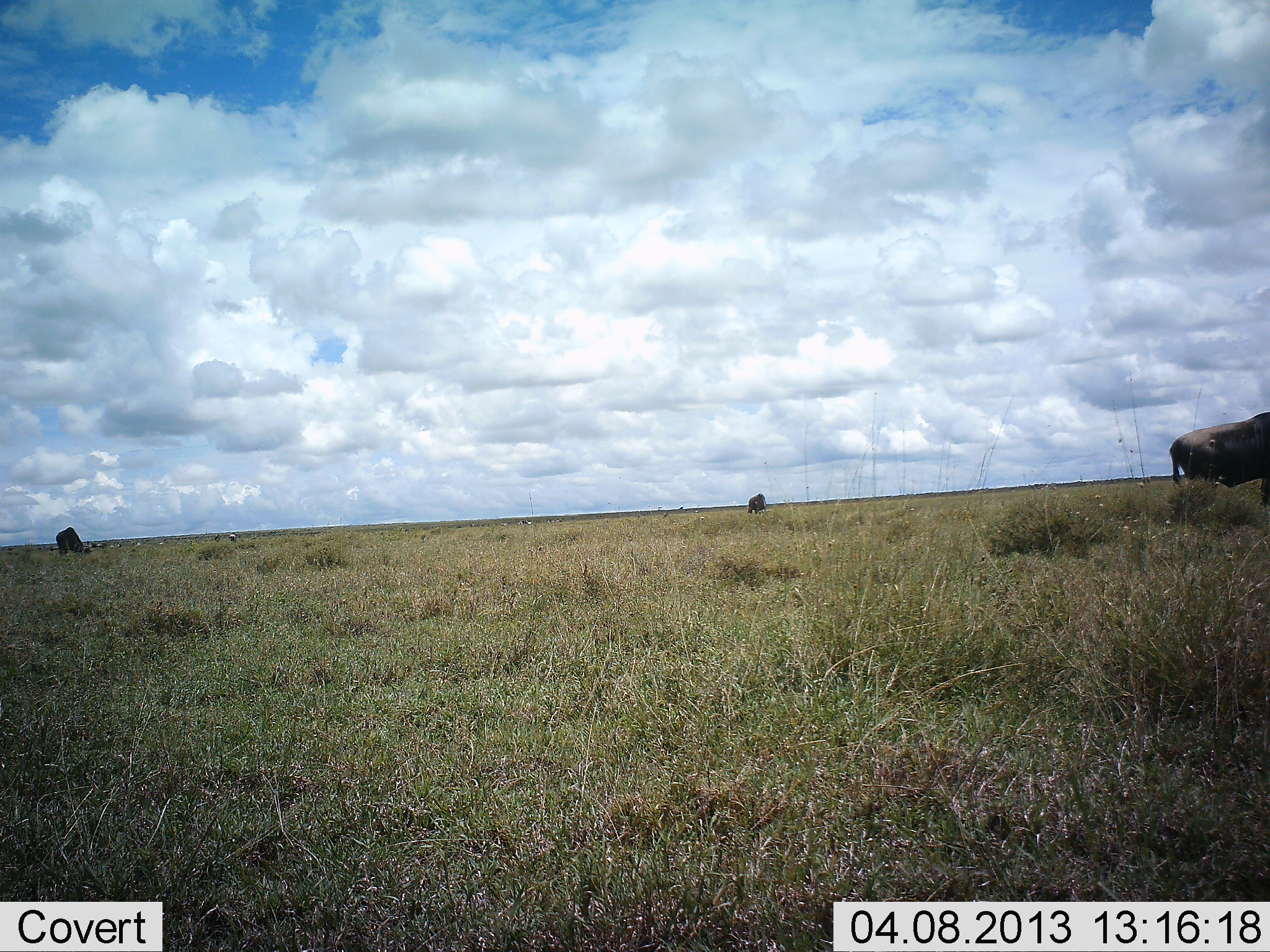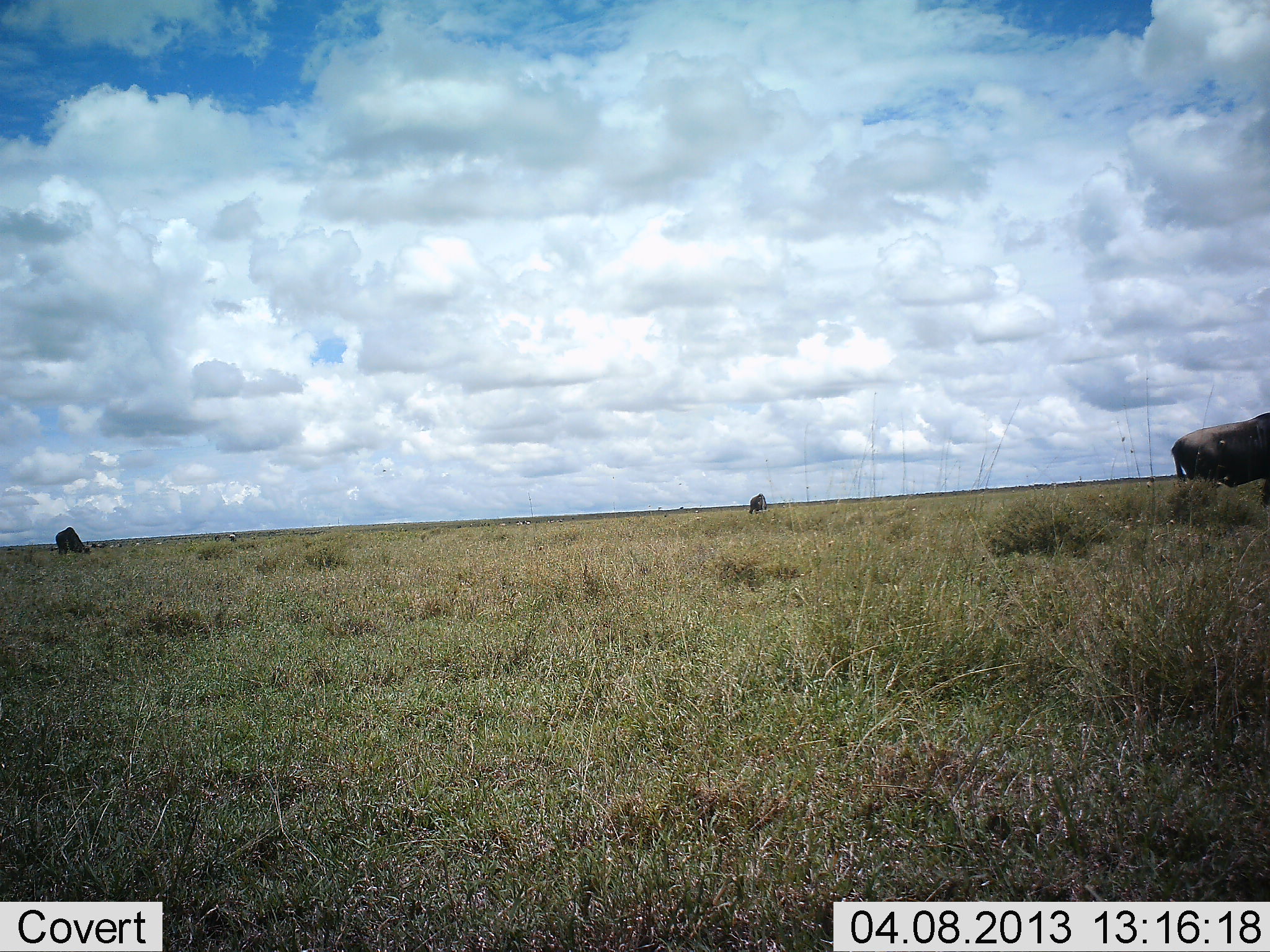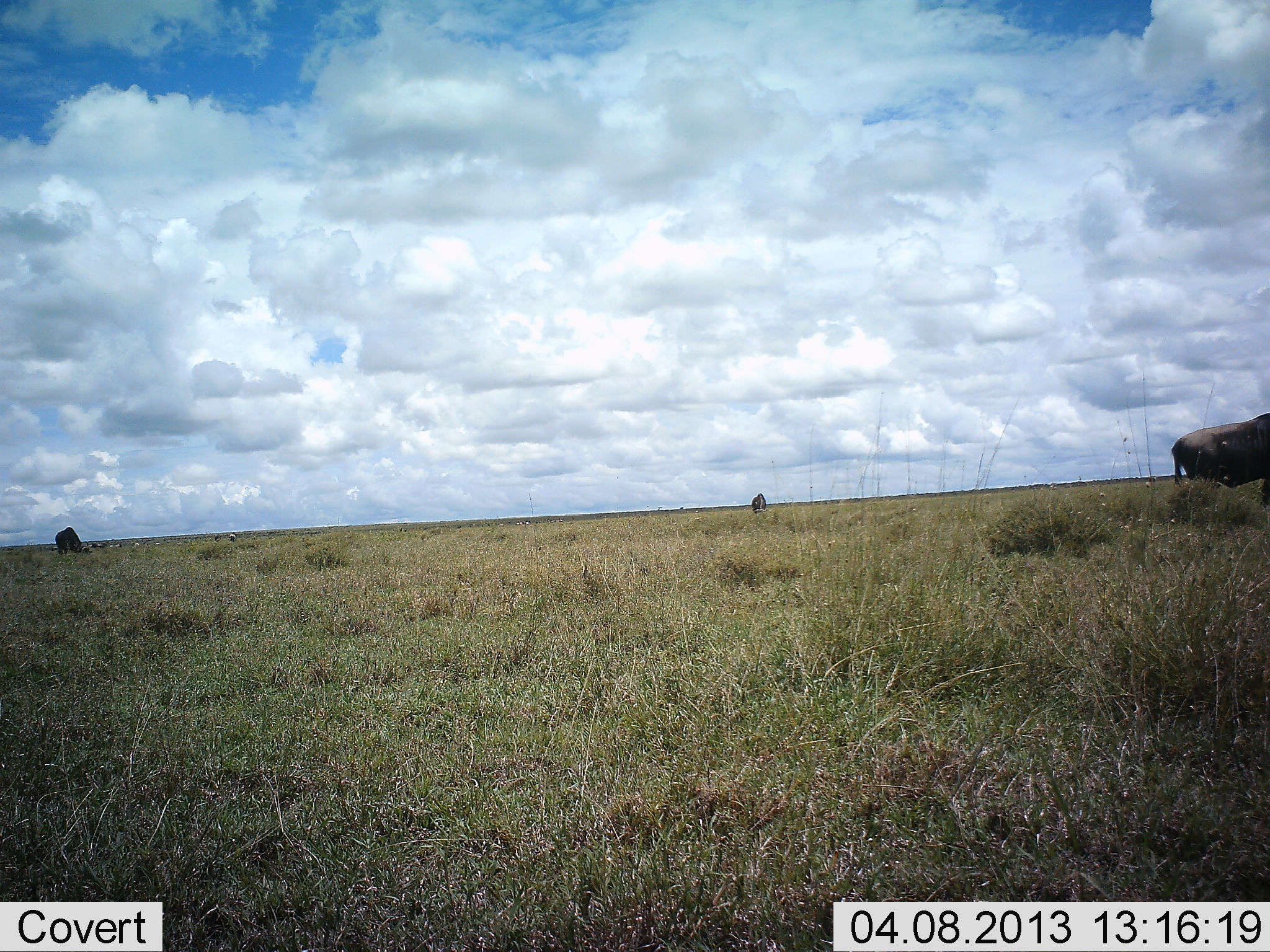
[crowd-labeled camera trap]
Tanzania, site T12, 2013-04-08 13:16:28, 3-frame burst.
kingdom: Animalia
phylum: Chordata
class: Mammalia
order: Artiodactyla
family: Bovidae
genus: Connochaetes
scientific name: Connochaetes taurinus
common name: blue wildebeest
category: wildebeest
Wildebeest (blue wildebeest) (Connochaetes taurinus), count 3. Behavior (volunteer vote fractions): standing 62%, resting 0%, moving 6%, interacting 0%. Young present (vote fraction): 0%. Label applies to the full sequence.